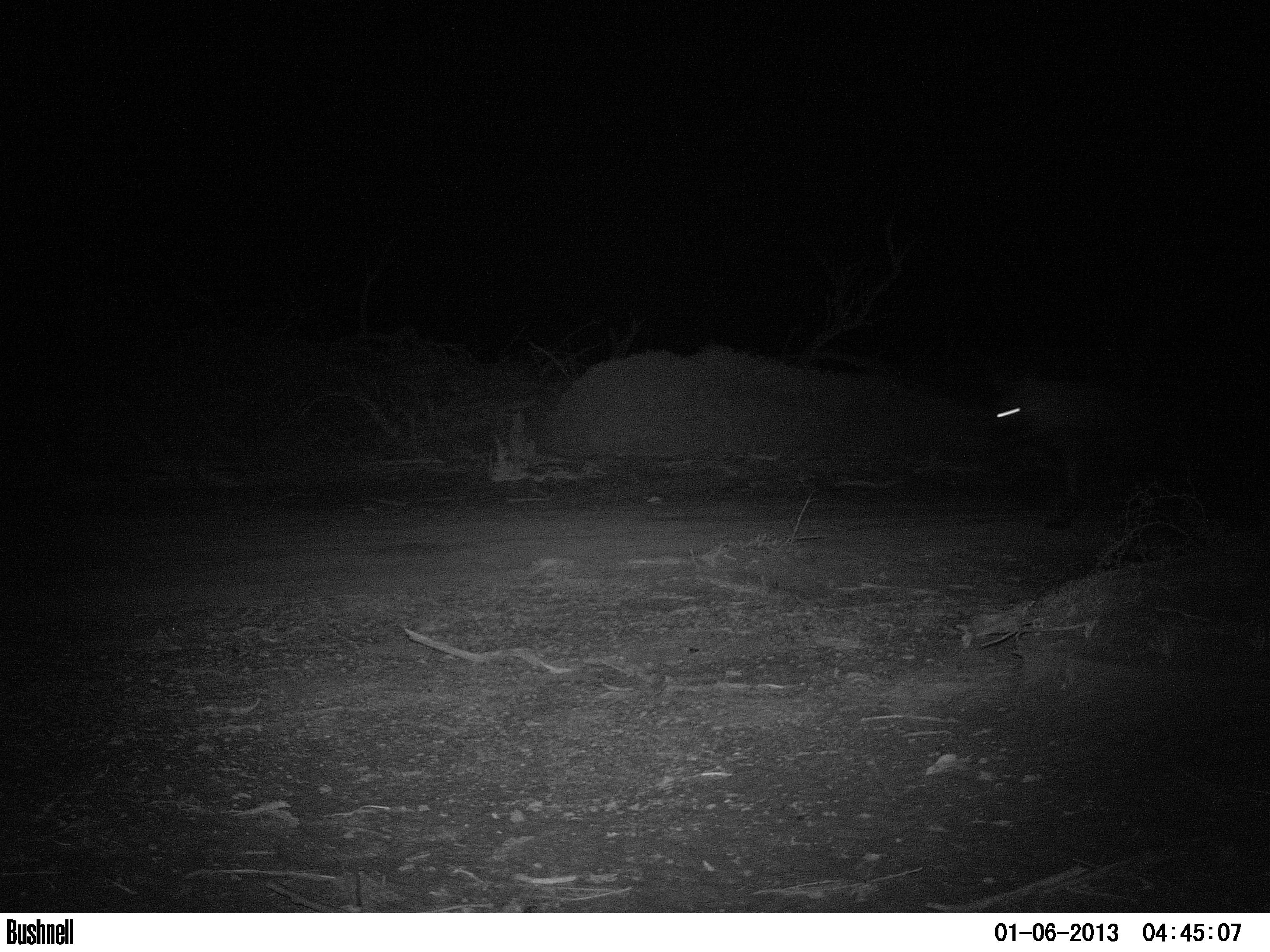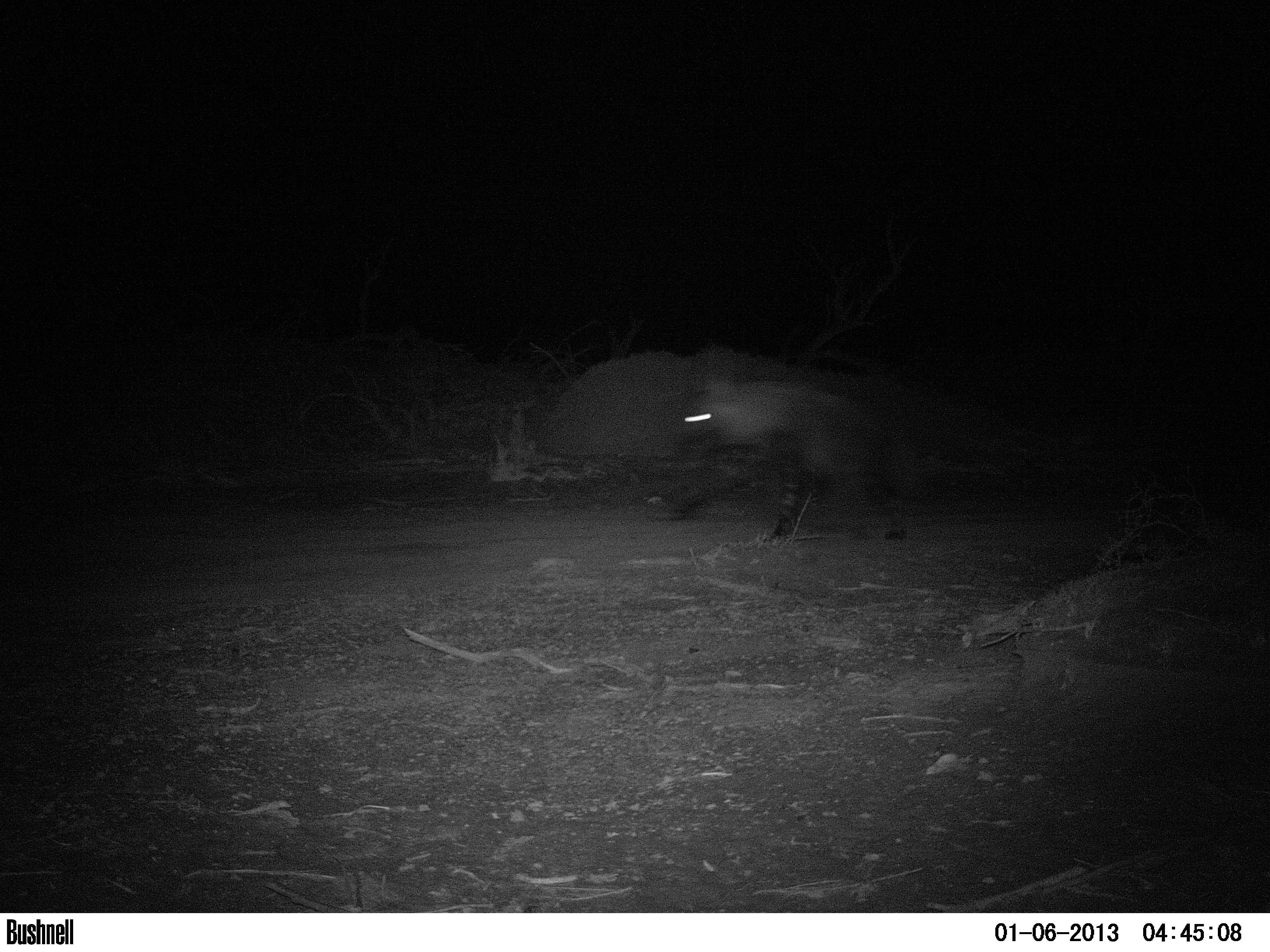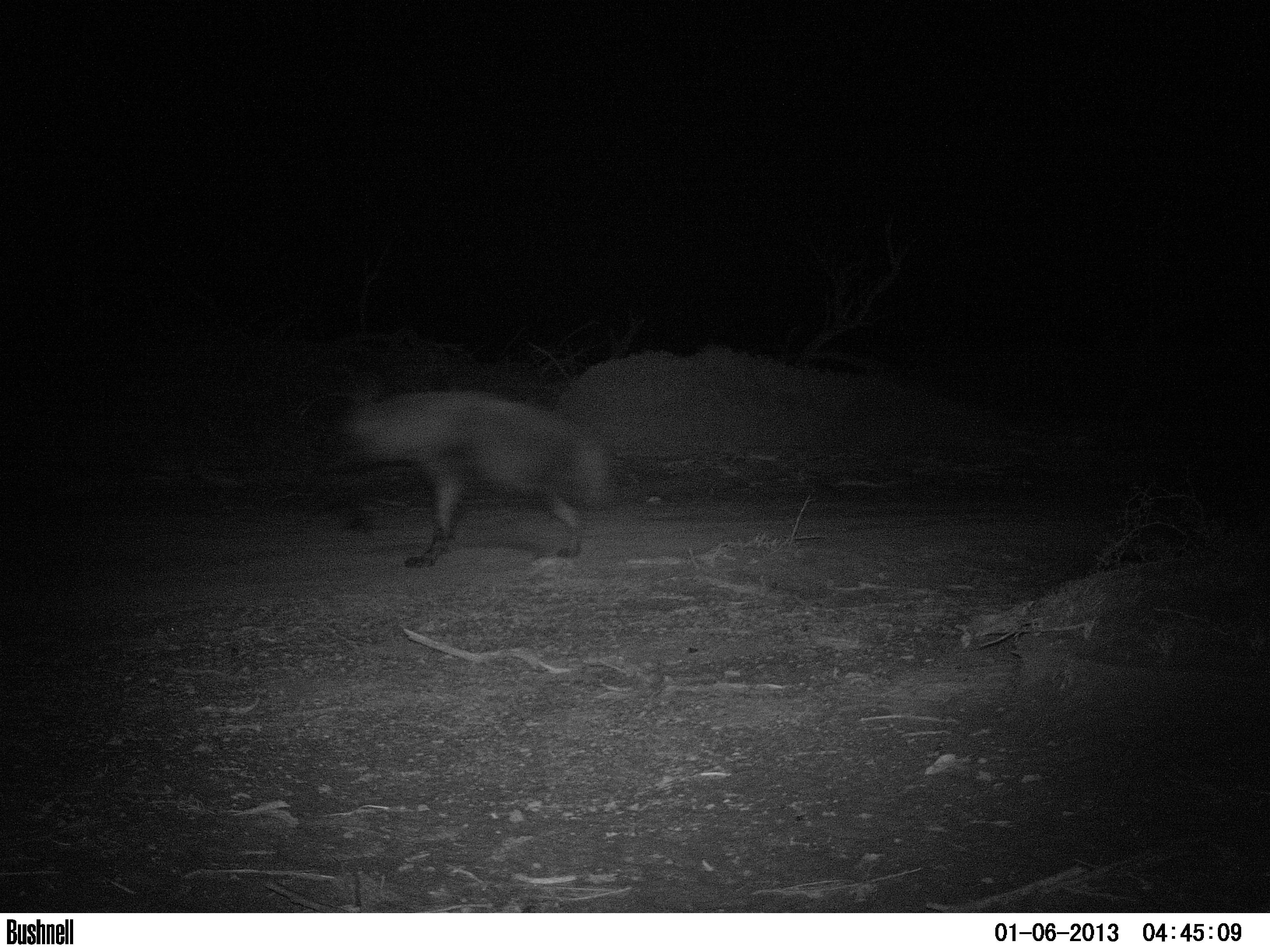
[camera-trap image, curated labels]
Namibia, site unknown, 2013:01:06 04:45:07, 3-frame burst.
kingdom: Animalia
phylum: Chordata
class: Mammalia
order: Carnivora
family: Hyaenidae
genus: Parahyaena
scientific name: Parahyaena brunnea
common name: brown hyena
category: hyaena brunnea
Hyaena brunnea (brown hyena) (Parahyaena brunnea).